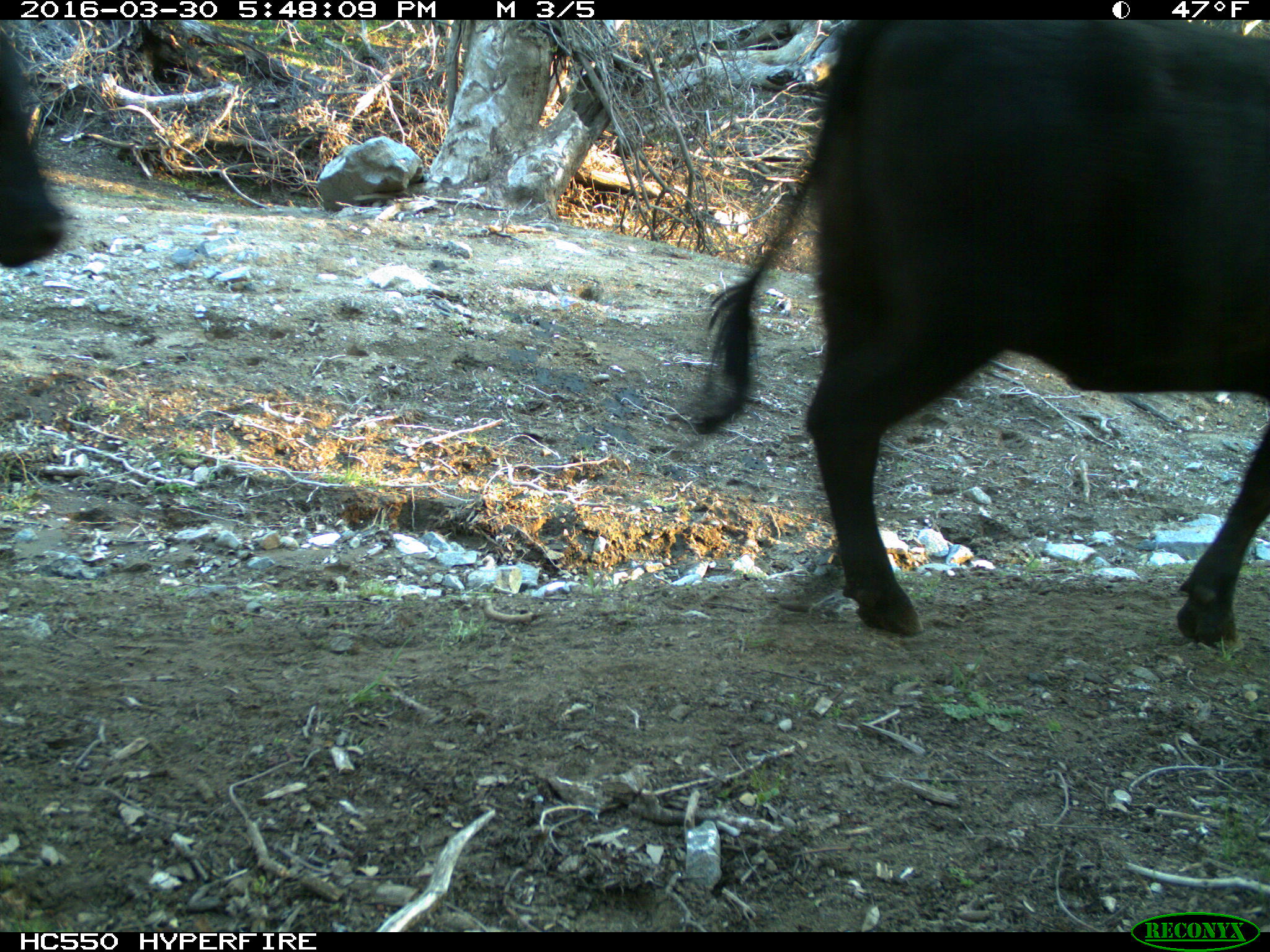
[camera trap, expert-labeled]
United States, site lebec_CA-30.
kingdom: Animalia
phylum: Chordata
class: Mammalia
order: Artiodactyla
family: Bovidae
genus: Bos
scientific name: Bos taurus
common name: domestic cow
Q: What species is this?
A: Bos taurus (domestic cow).